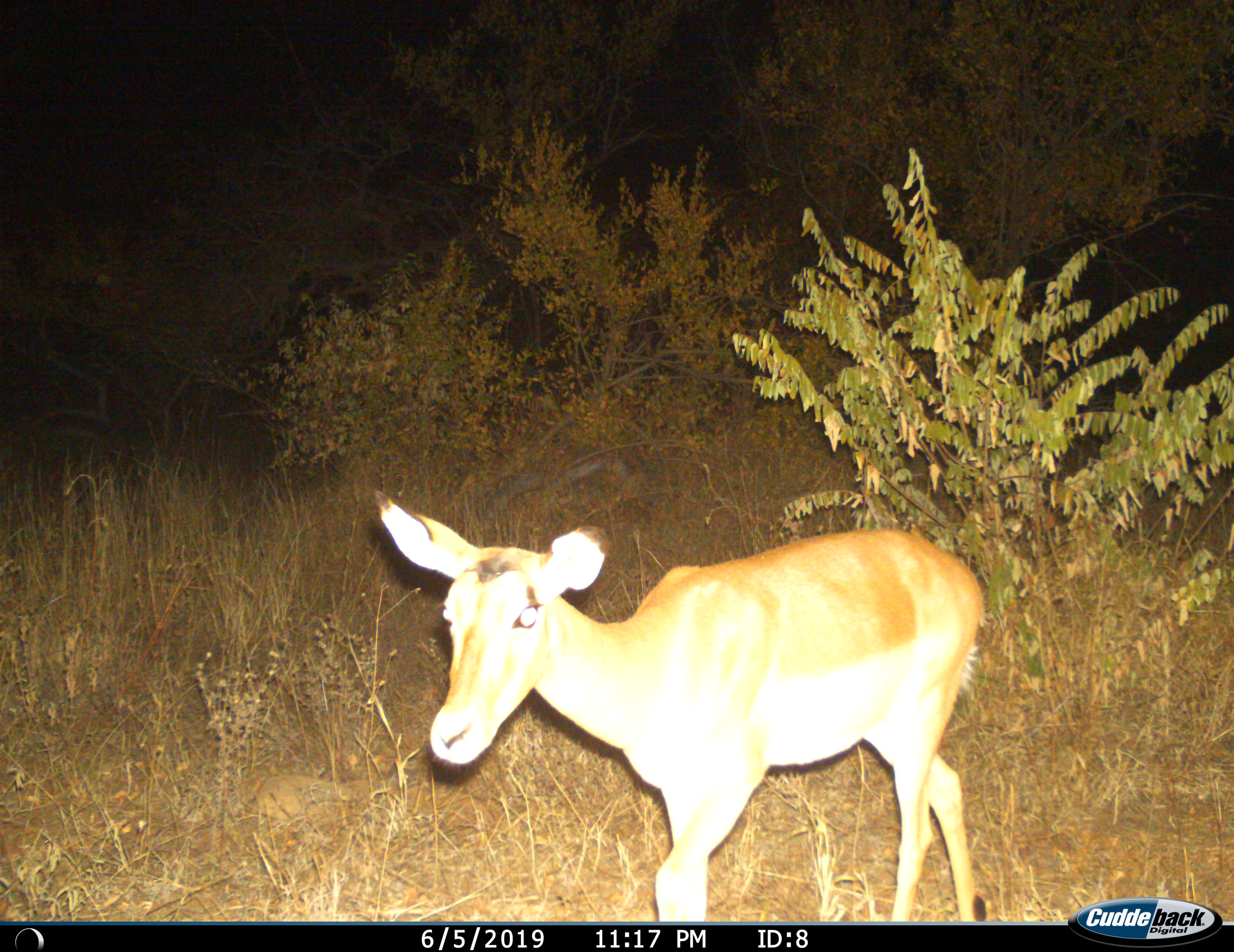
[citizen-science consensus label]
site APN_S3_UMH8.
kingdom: Animalia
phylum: Chordata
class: Mammalia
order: Artiodactyla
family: Bovidae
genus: Aepyceros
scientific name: Aepyceros melampus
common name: impala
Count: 1.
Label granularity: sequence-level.